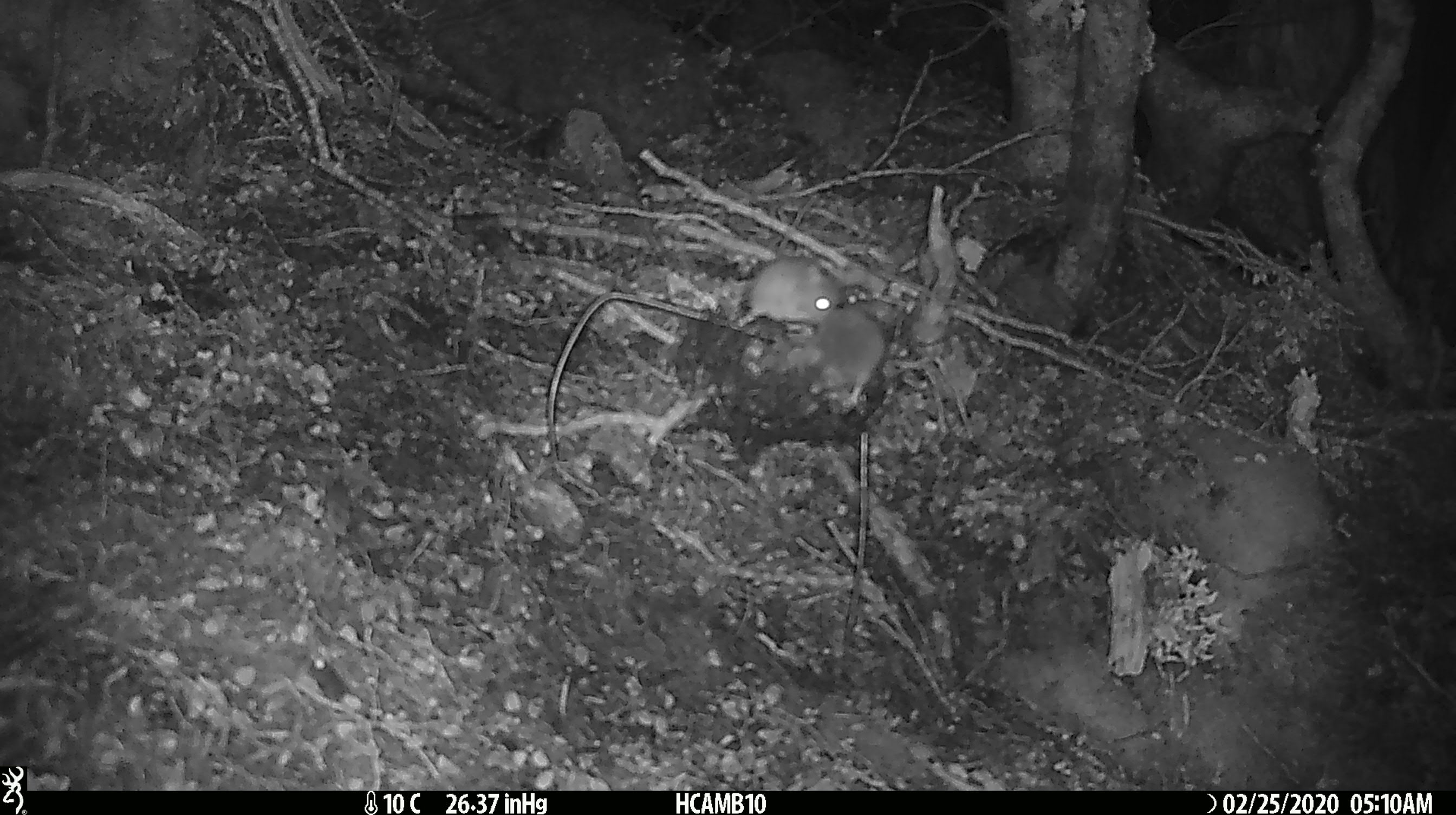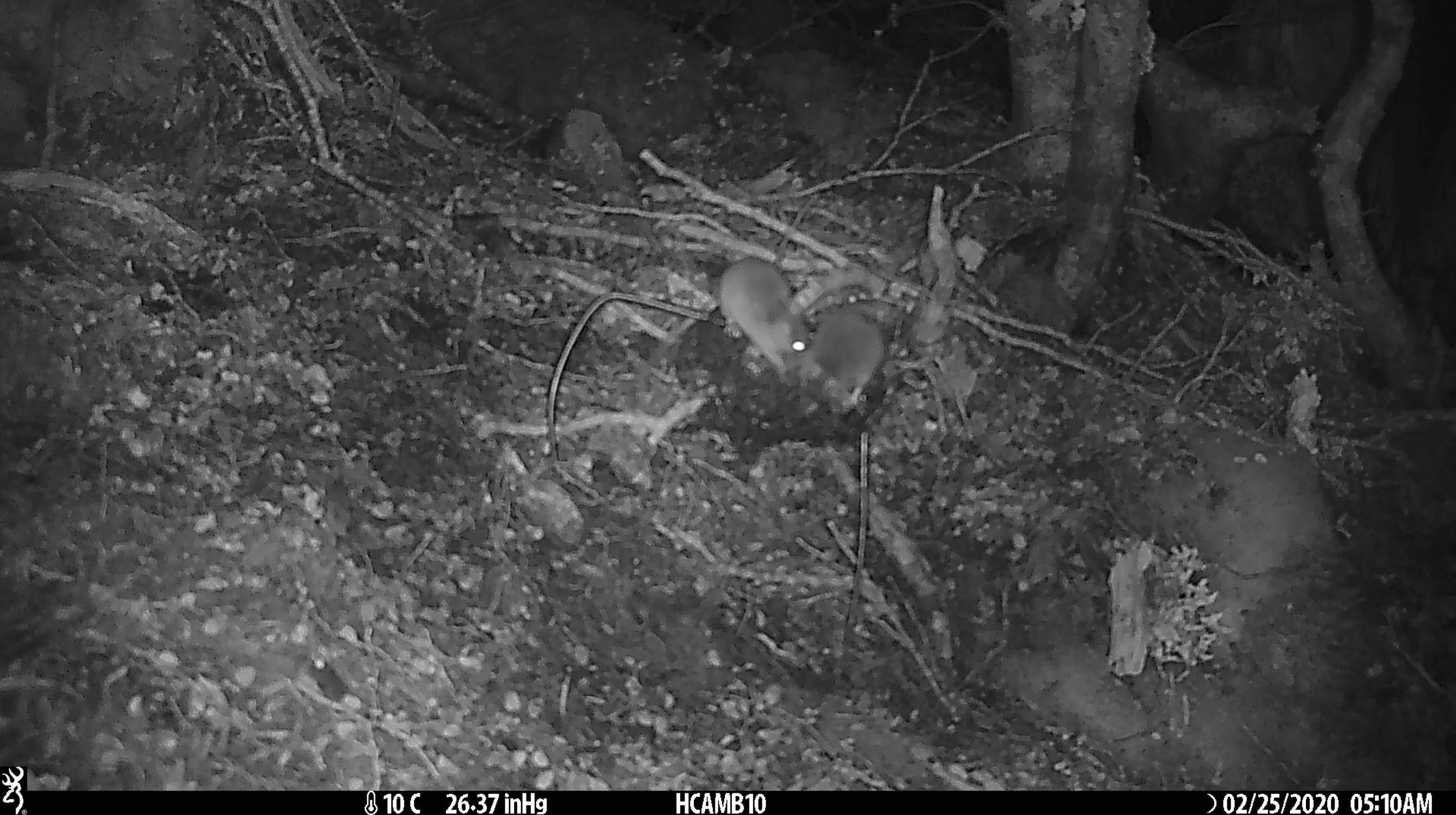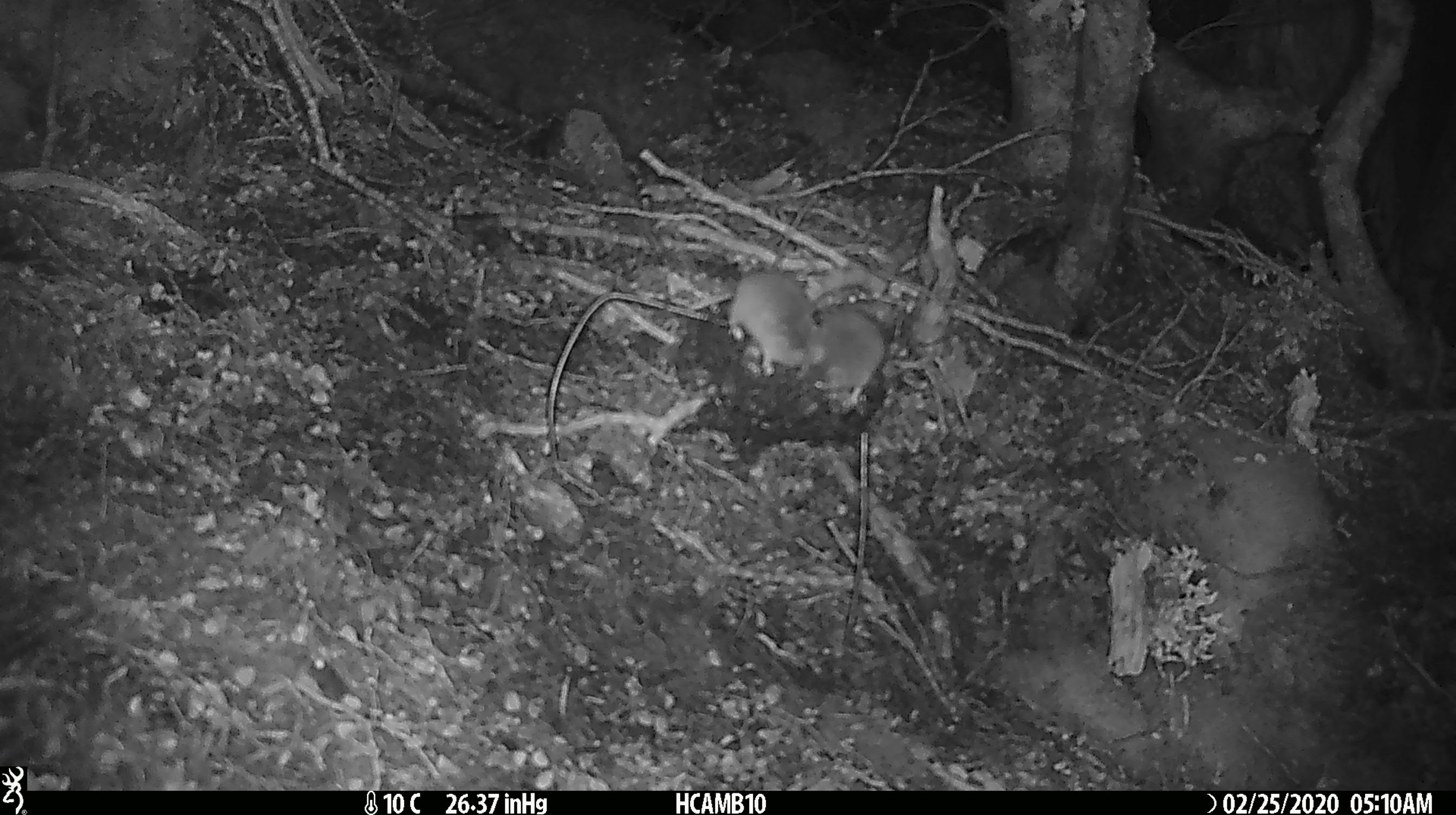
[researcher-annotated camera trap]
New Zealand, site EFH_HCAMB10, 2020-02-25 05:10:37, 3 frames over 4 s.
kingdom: Animalia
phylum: Chordata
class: Mammalia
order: Rodentia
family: Muridae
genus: Mus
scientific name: Mus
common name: mouse